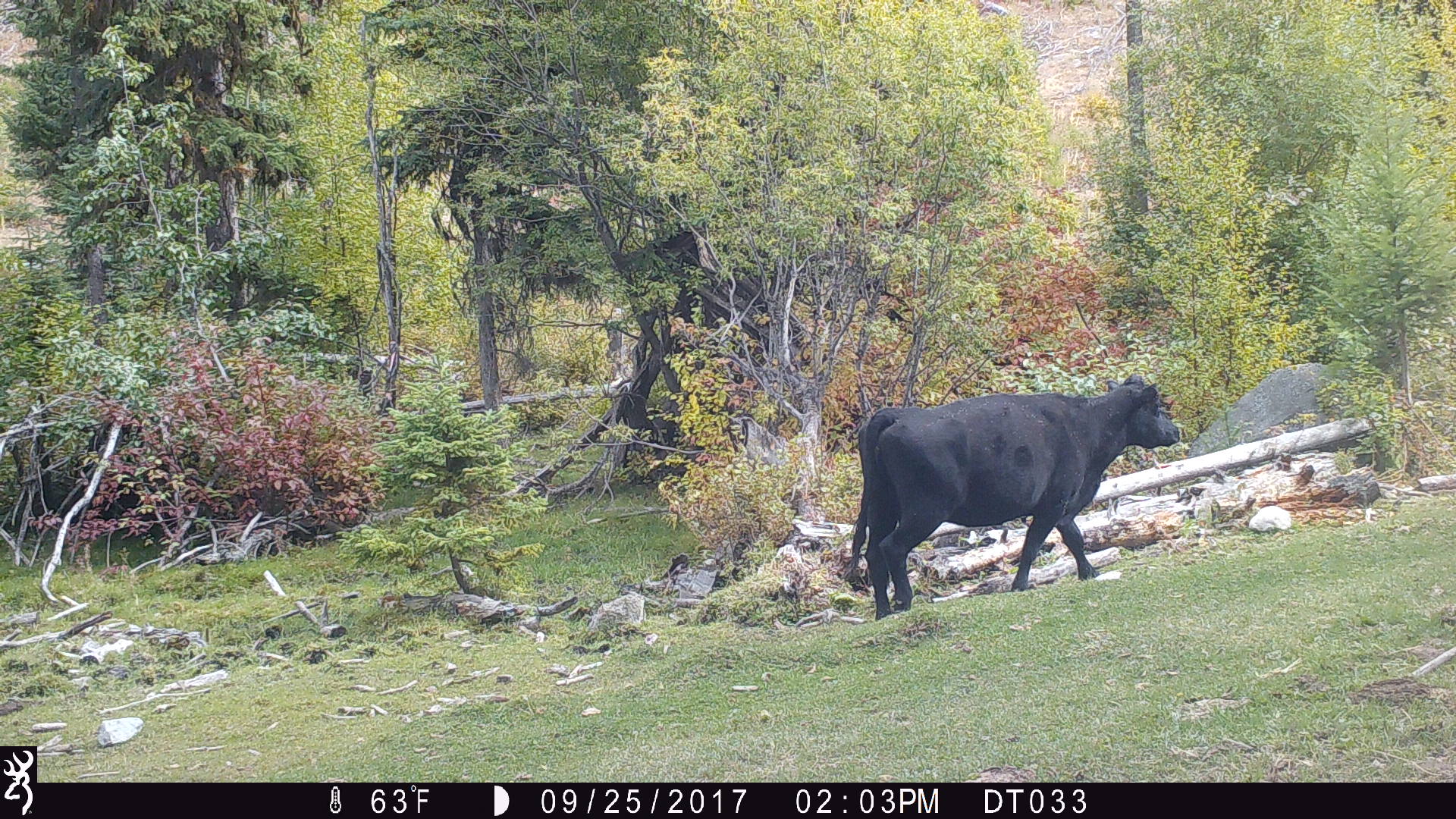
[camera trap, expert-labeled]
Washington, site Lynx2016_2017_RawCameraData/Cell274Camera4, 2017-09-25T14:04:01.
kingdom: Animalia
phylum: Chordata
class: Mammalia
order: Artiodactyla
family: Bovidae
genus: Bos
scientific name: Bos taurus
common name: domestic cattle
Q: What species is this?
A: Domestic cattle (Bos taurus).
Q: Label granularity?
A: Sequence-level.